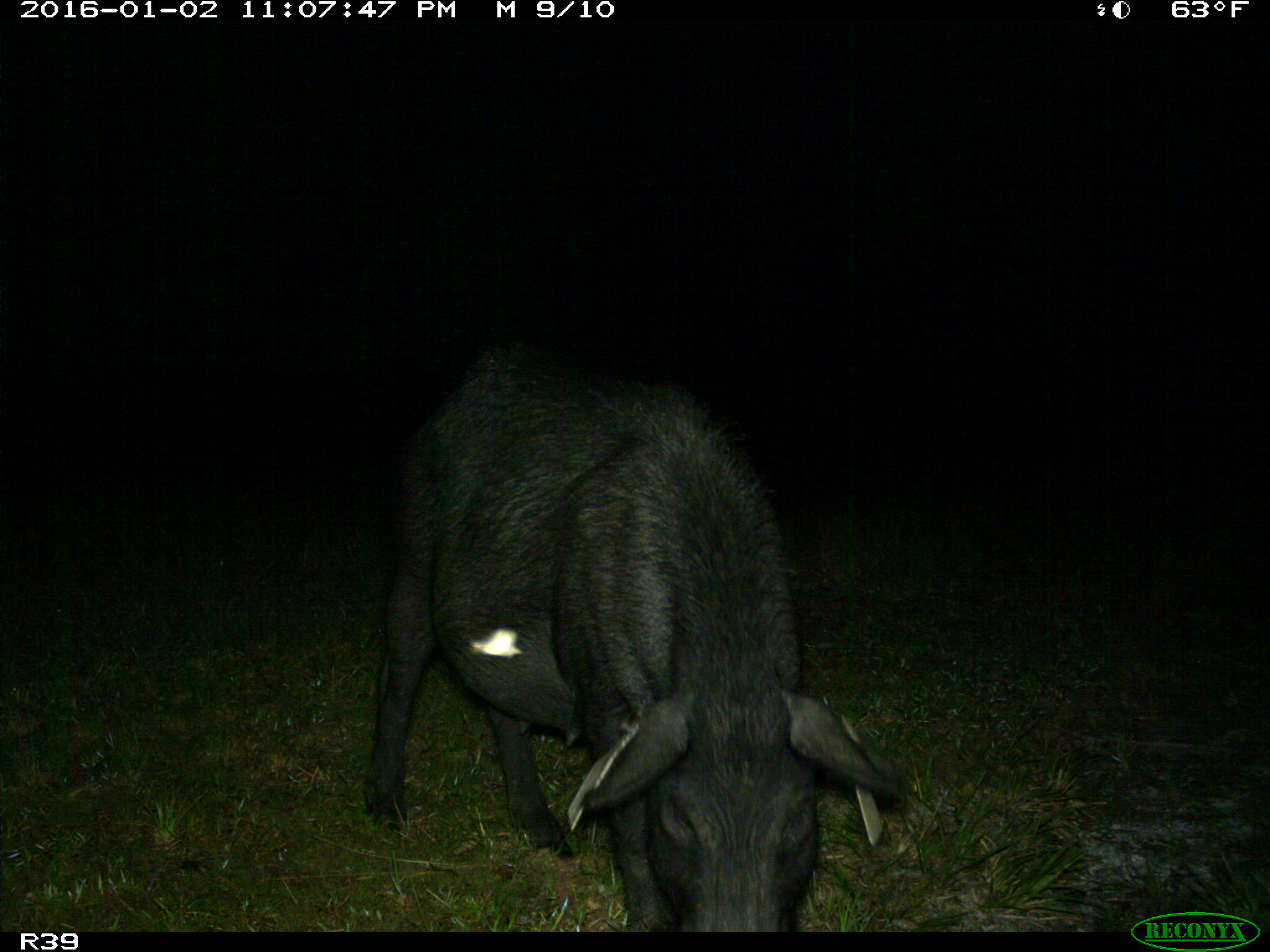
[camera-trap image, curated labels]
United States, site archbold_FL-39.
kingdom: Animalia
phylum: Chordata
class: Mammalia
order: Artiodactyla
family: Suidae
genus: Sus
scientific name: Sus scrofa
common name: wild boar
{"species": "Sus scrofa (wild boar)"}